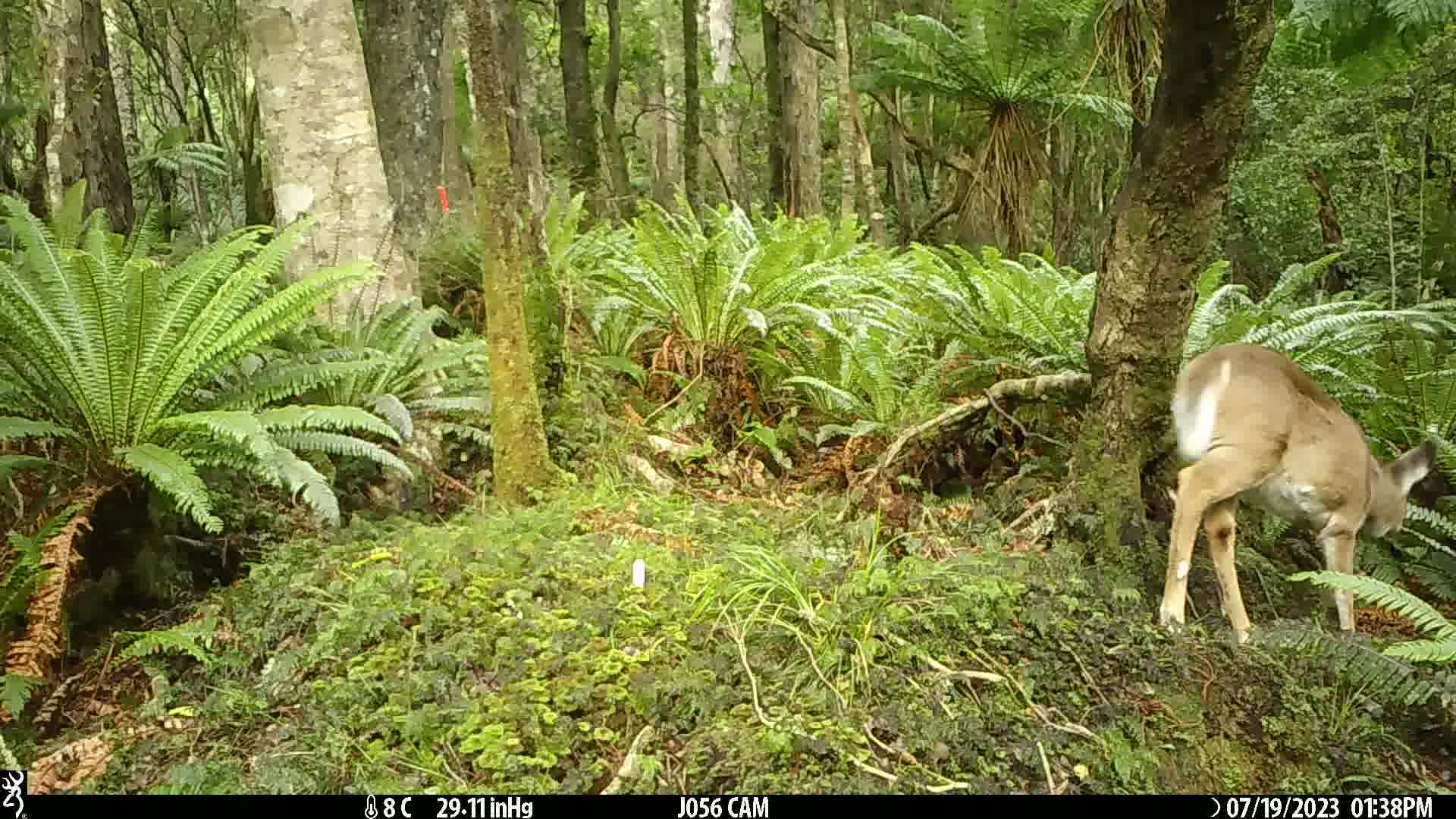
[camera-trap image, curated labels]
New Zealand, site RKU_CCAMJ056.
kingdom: Animalia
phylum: Chordata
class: Mammalia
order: Artiodactyla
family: Cervidae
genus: Odocoileus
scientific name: Odocoileus virginianus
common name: white-tailed deer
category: white tailed deer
White tailed deer (white-tailed deer) (Odocoileus virginianus).